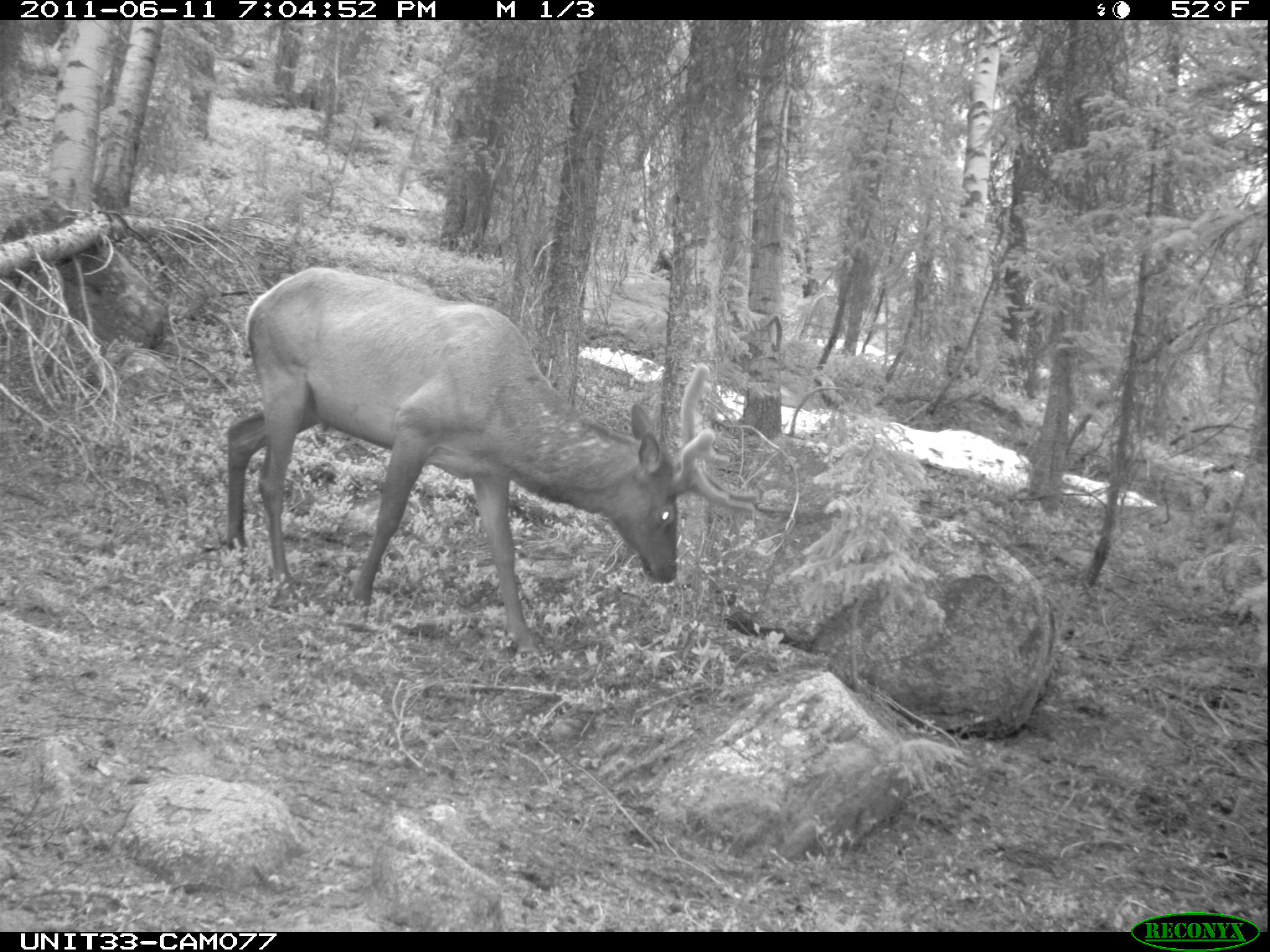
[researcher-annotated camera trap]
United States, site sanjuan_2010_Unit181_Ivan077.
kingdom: Animalia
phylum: Chordata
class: Mammalia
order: Artiodactyla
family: Cervidae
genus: Cervus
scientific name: Cervus elaphus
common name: red deer